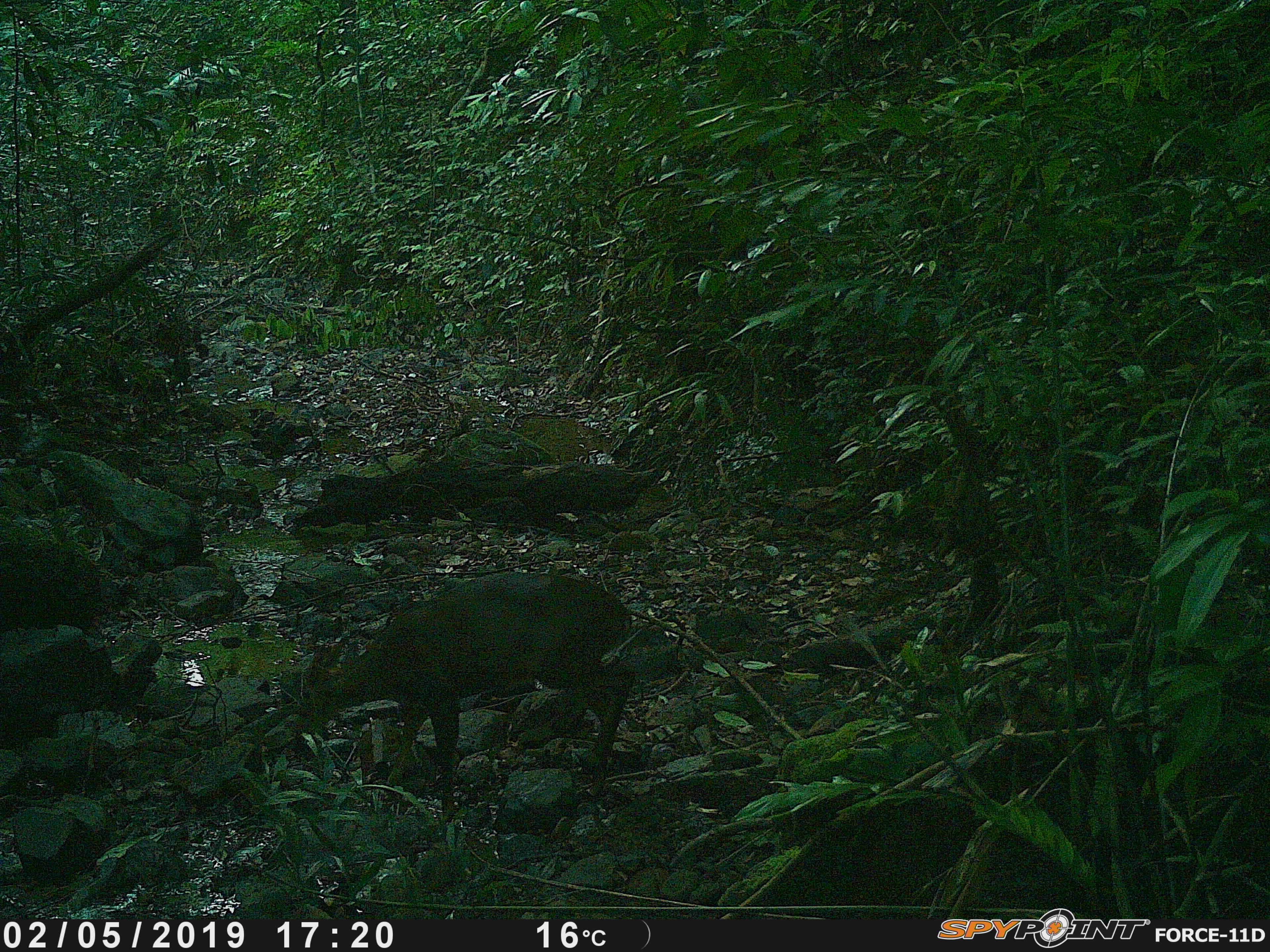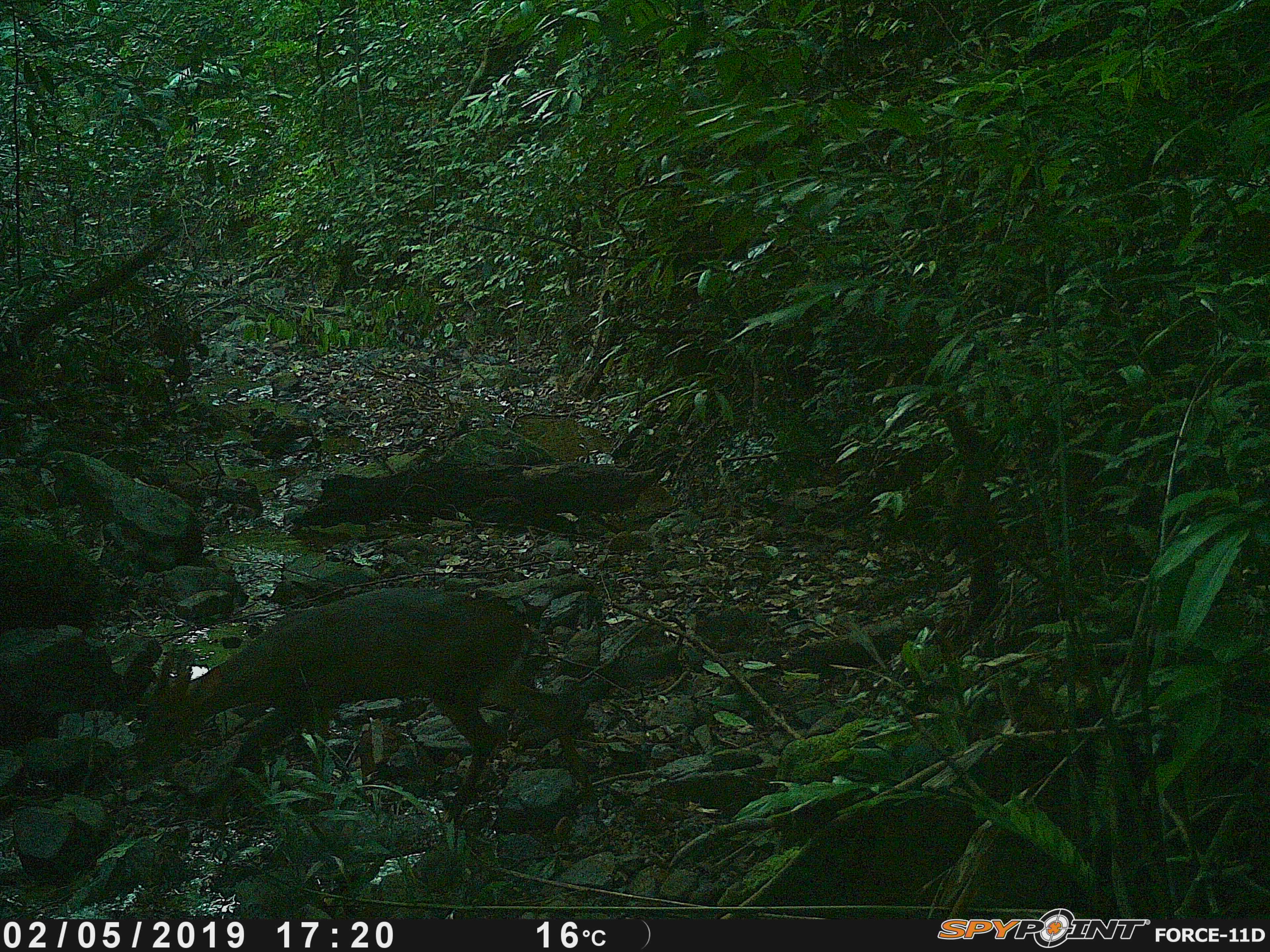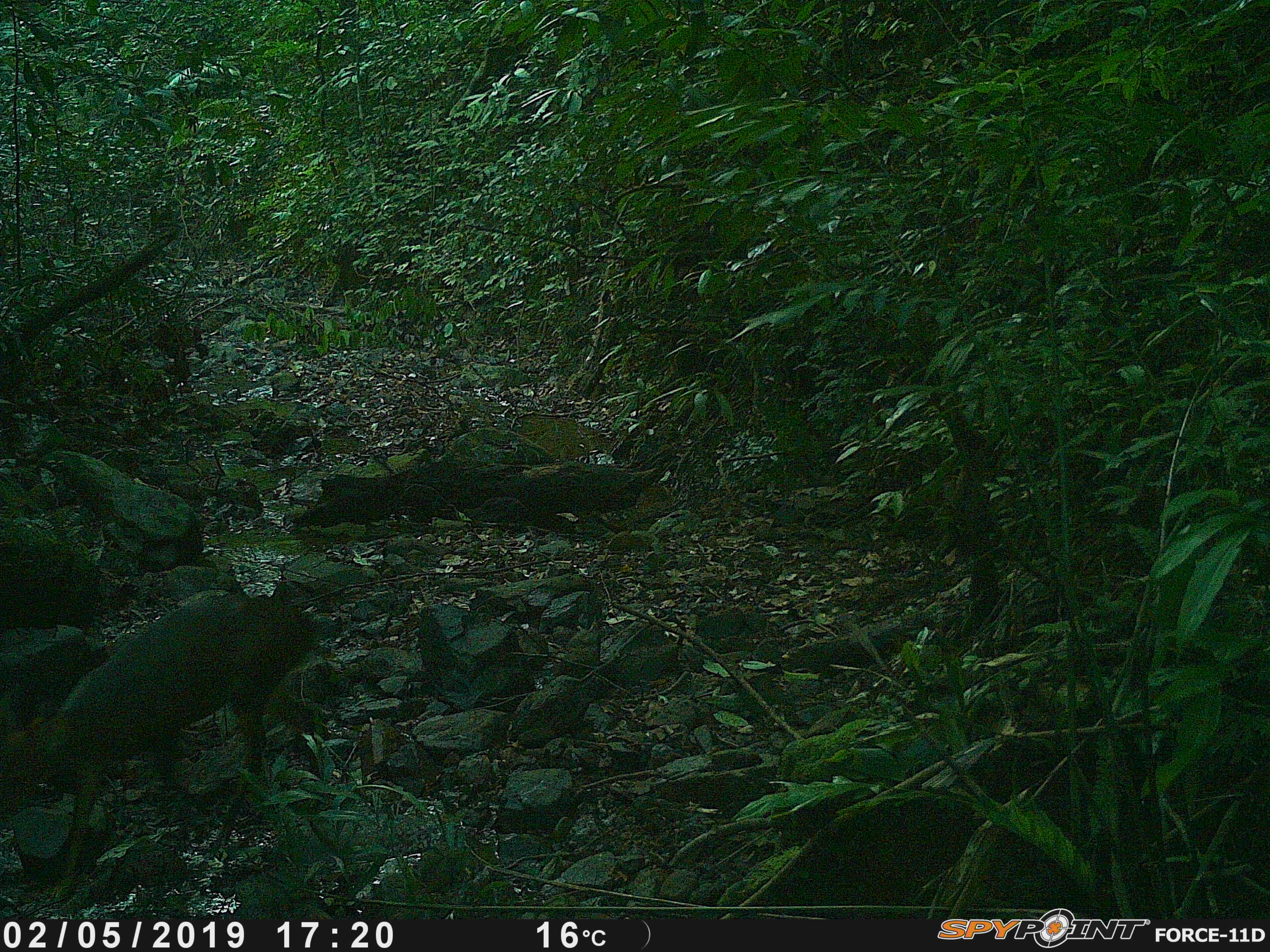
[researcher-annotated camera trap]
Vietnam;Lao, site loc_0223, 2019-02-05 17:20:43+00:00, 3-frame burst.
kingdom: Animalia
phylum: Chordata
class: Mammalia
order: Artiodactyla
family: Cervidae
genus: Muntiacus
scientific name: Muntiacus vuquangensis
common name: large-antlered muntjac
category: large antlered muntjac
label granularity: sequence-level